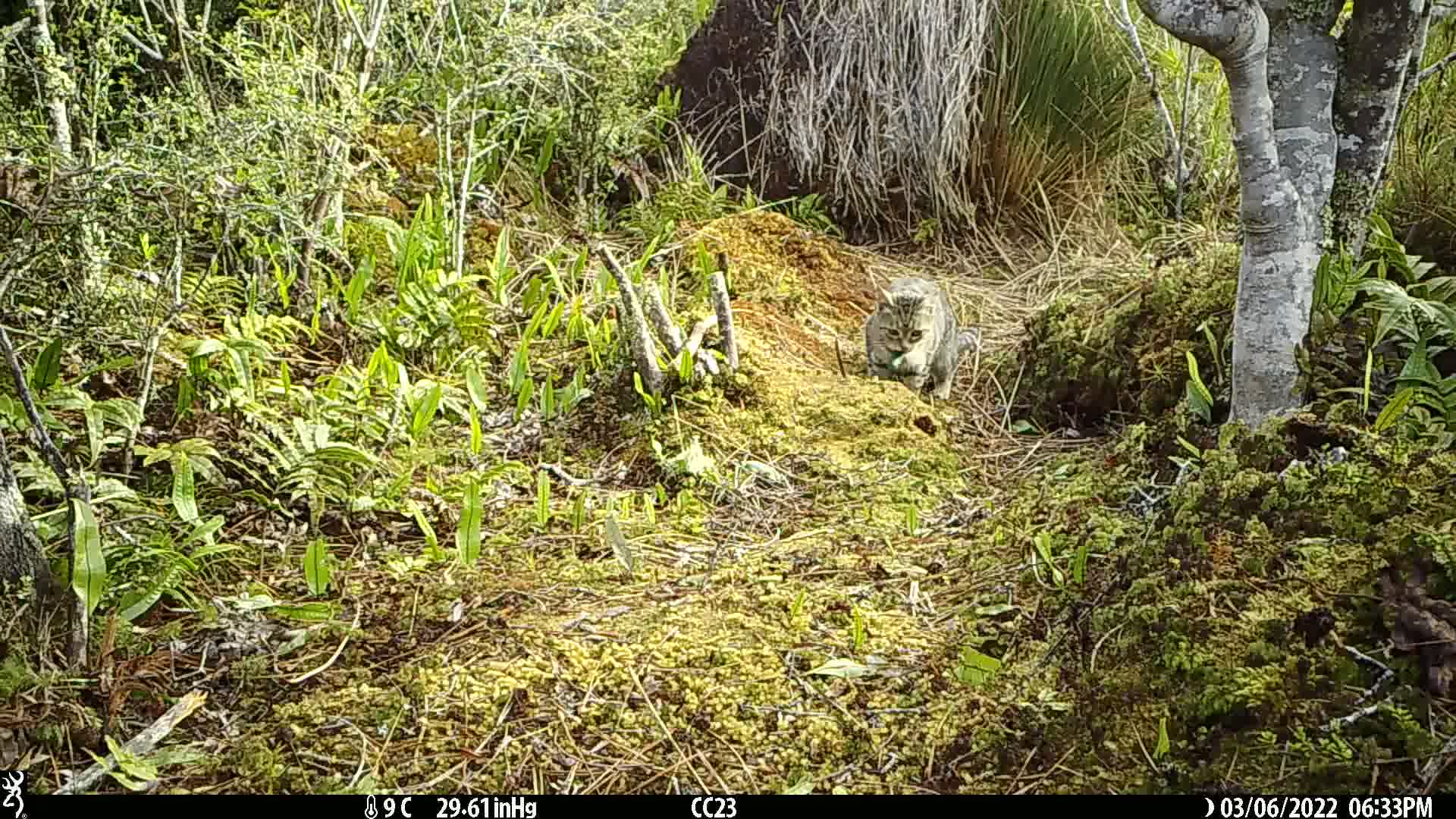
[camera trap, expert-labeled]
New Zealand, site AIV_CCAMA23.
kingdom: Animalia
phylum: Chordata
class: Mammalia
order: Carnivora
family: Felidae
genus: Felis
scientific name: Felis catus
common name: domestic cat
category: cat